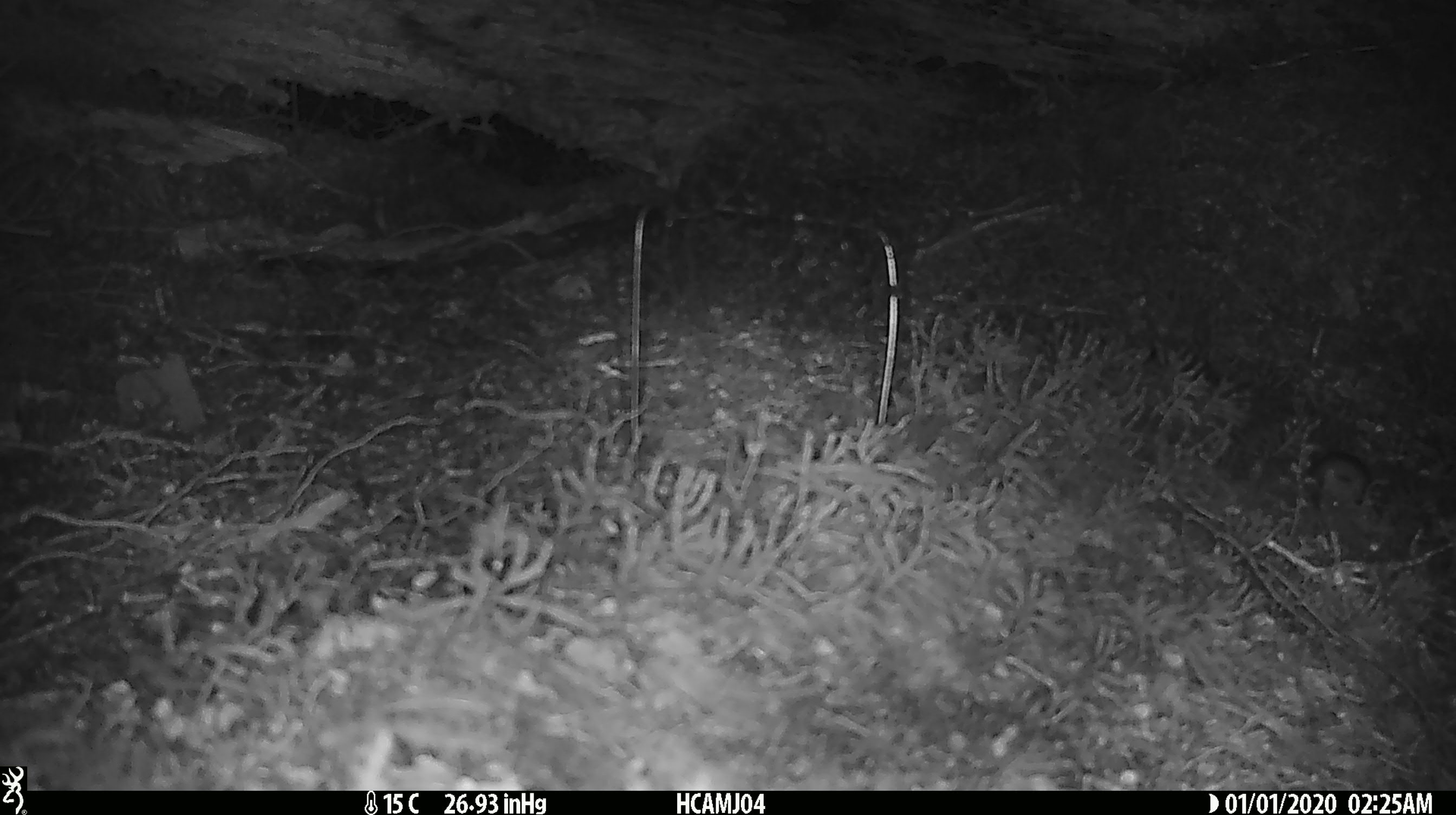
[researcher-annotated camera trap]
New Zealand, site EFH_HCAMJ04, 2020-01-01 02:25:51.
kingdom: Animalia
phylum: Chordata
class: Mammalia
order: Rodentia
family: Muridae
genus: Mus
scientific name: Mus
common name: mouse